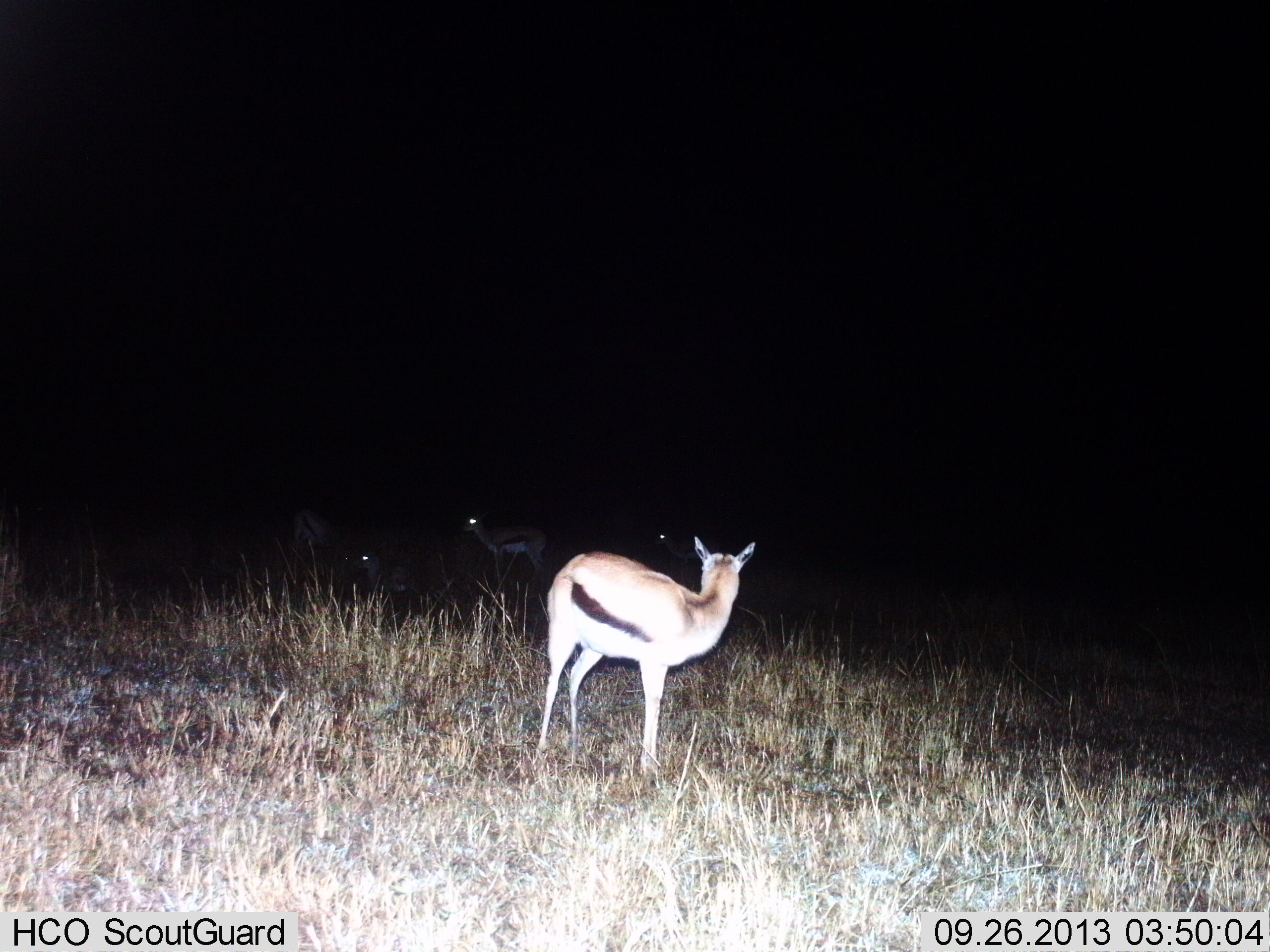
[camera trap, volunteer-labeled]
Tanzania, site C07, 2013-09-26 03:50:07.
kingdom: Animalia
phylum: Chordata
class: Mammalia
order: Artiodactyla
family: Bovidae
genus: Eudorcas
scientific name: Eudorcas thomsonii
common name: thomson's gazelle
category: gazellethomsons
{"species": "gazellethomsons (thomson's gazelle) (Eudorcas thomsonii)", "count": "4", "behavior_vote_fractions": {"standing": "97%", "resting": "19%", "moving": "3%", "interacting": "3%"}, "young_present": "6%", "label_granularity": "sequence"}